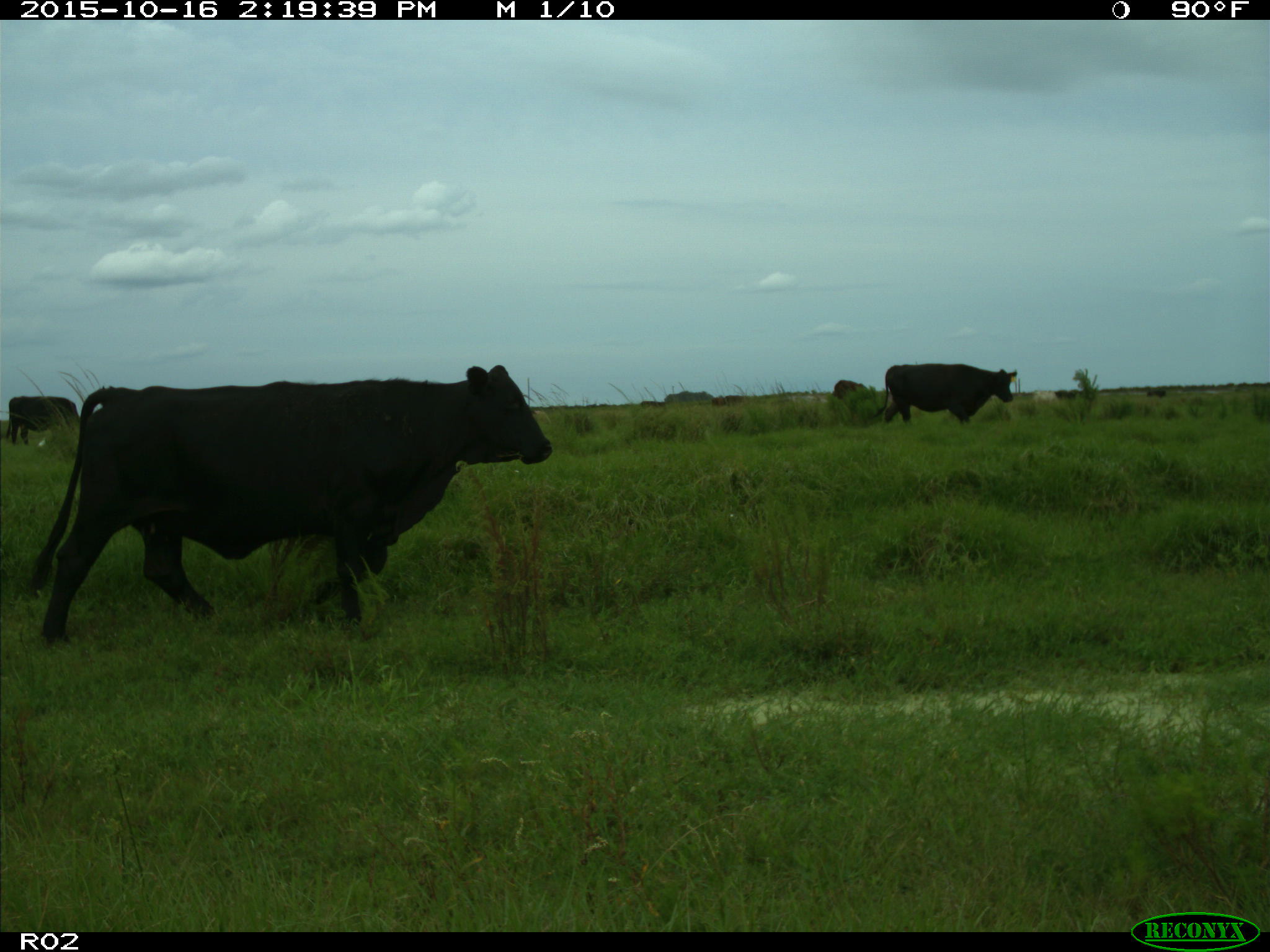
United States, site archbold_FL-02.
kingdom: Animalia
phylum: Chordata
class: Mammalia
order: Artiodactyla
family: Bovidae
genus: Bos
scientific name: Bos taurus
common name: domestic cow